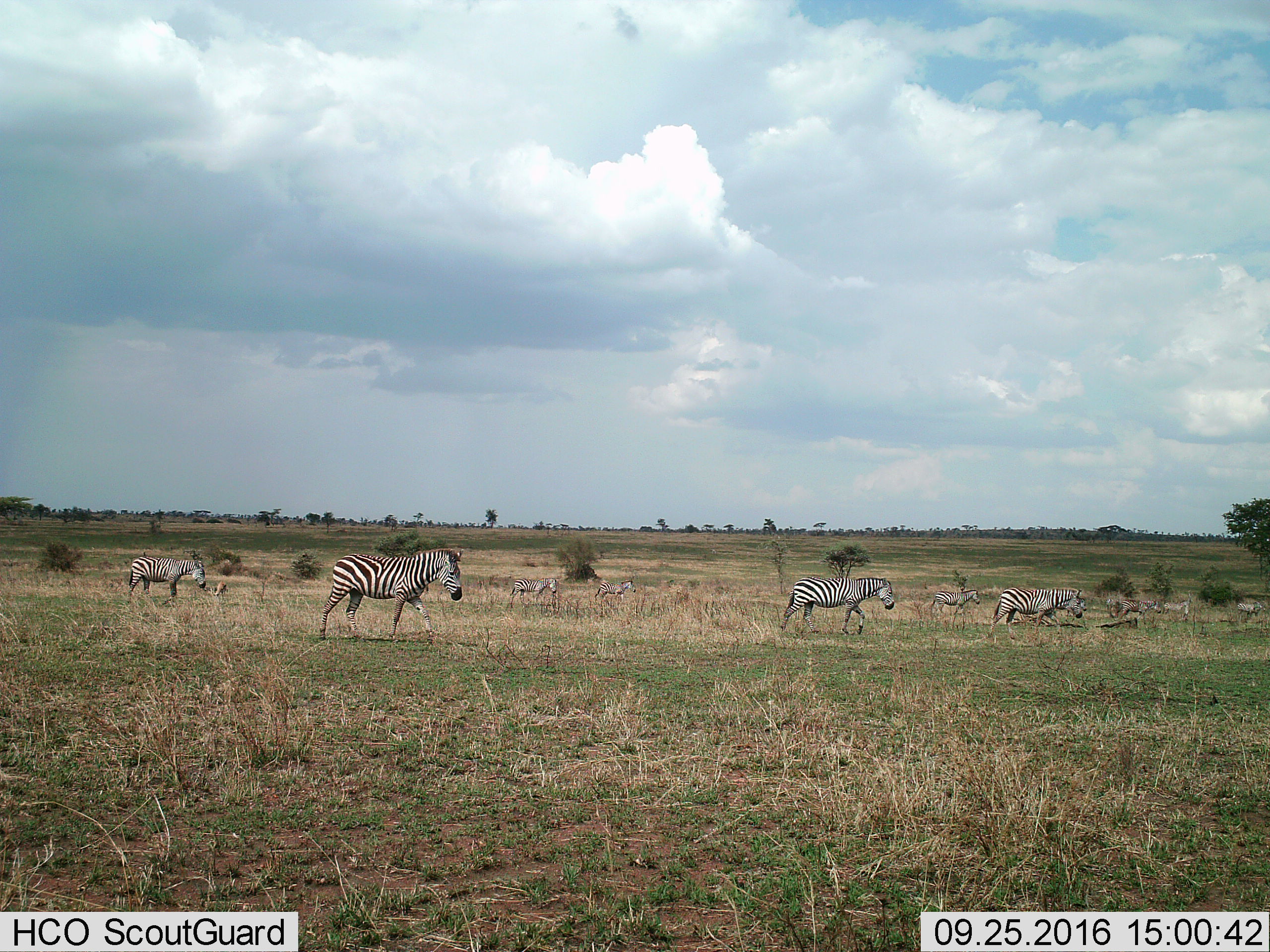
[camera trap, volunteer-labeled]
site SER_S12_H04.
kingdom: Animalia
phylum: Chordata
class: Mammalia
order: Perissodactyla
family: Equidae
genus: Equus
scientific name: Equus quagga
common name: plains zebra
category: zebraplains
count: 10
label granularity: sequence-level